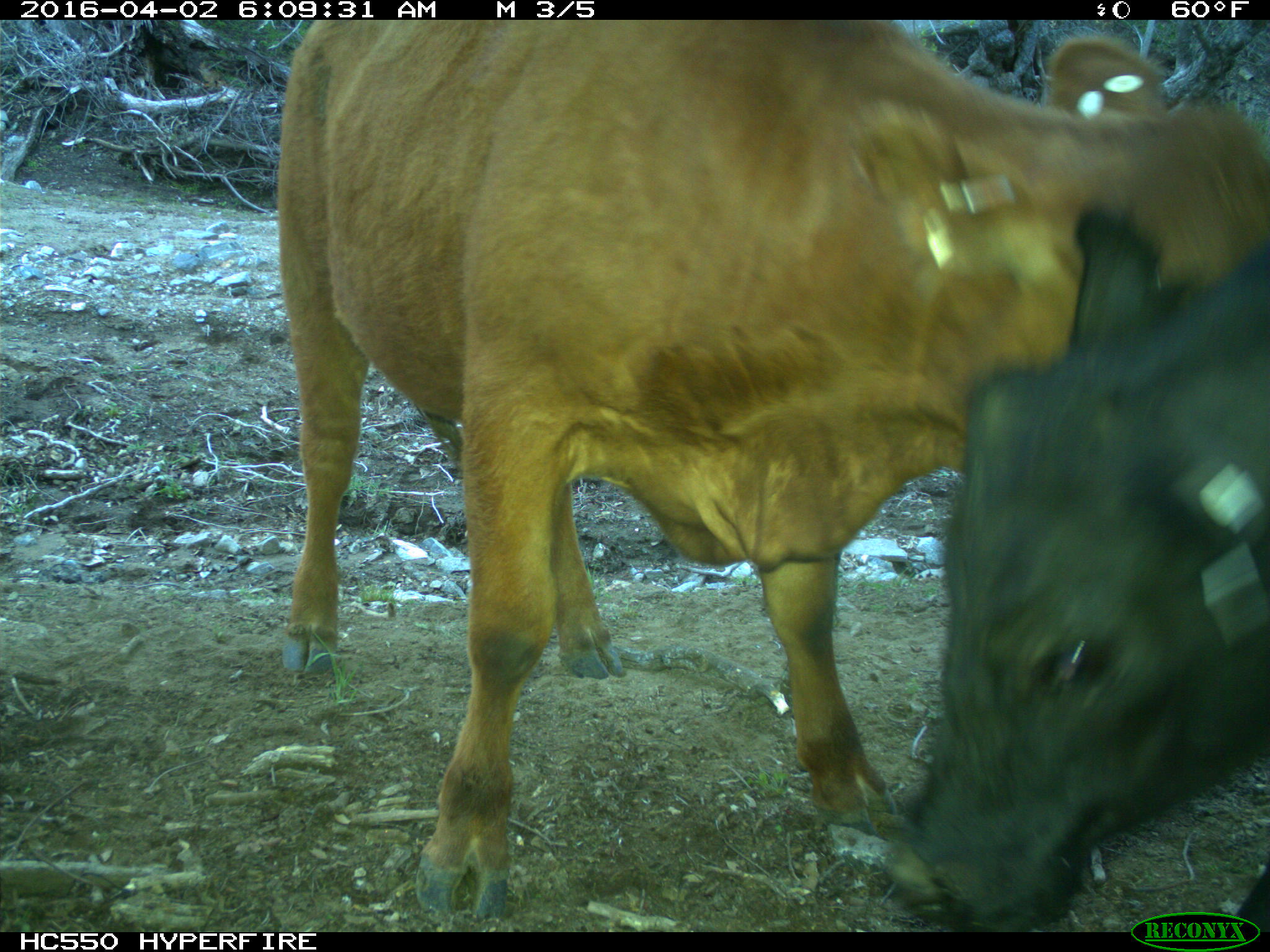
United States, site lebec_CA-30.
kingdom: Animalia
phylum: Chordata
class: Mammalia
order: Artiodactyla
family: Bovidae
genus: Bos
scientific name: Bos taurus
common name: domestic cow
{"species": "Bos taurus (domestic cow)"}